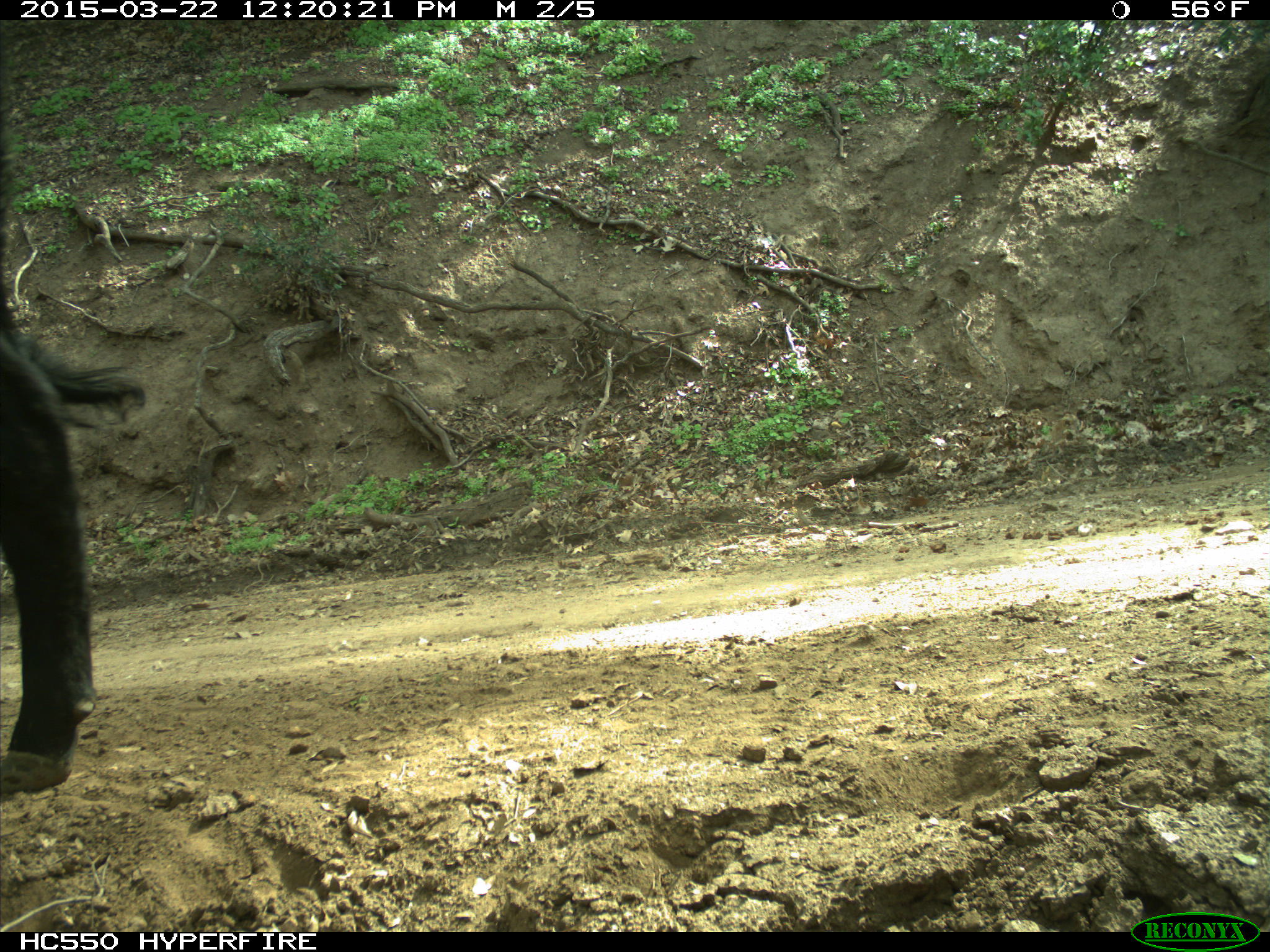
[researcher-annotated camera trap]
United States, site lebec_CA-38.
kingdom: Animalia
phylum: Chordata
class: Mammalia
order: Artiodactyla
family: Bovidae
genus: Bos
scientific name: Bos taurus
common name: domestic cow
Bos taurus (domestic cow).